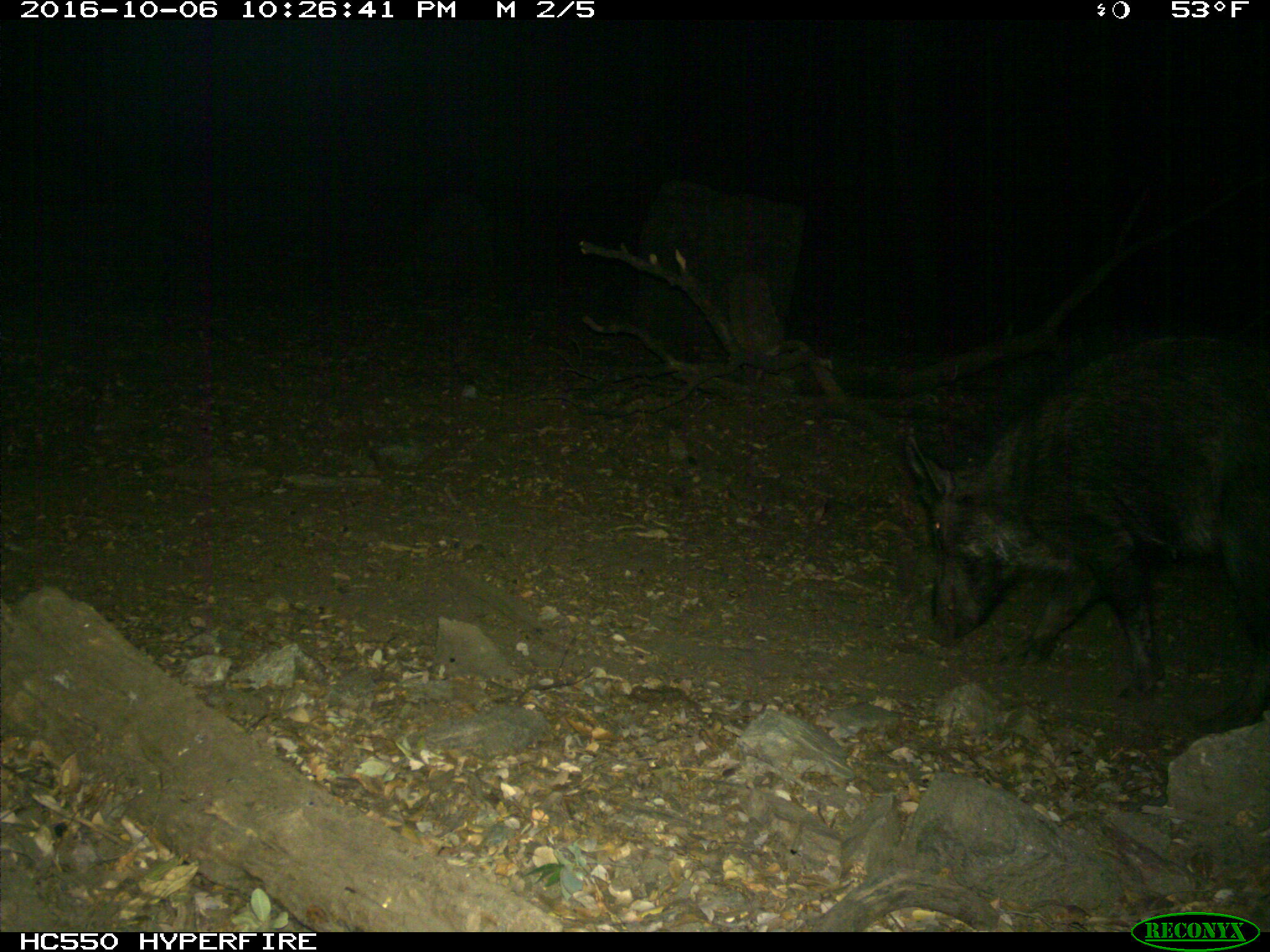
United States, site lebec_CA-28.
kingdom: Animalia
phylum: Chordata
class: Mammalia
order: Artiodactyla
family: Suidae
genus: Sus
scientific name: Sus scrofa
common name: wild boar